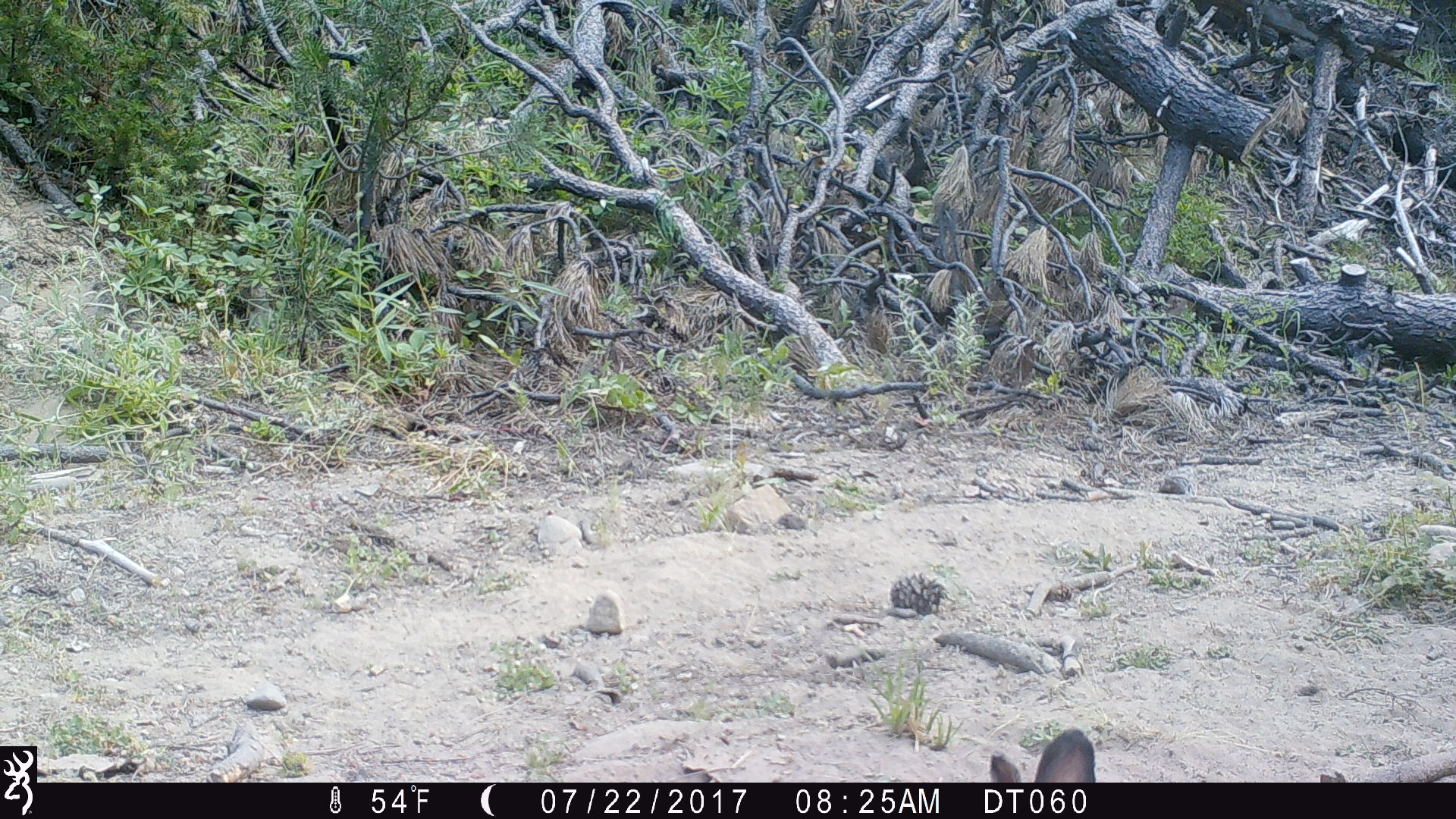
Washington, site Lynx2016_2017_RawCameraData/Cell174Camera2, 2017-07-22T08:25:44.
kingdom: Animalia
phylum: Chordata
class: Mammalia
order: Lagomorpha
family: Leporidae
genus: Lepus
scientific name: Lepus americanus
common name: snowshoe hare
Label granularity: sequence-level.